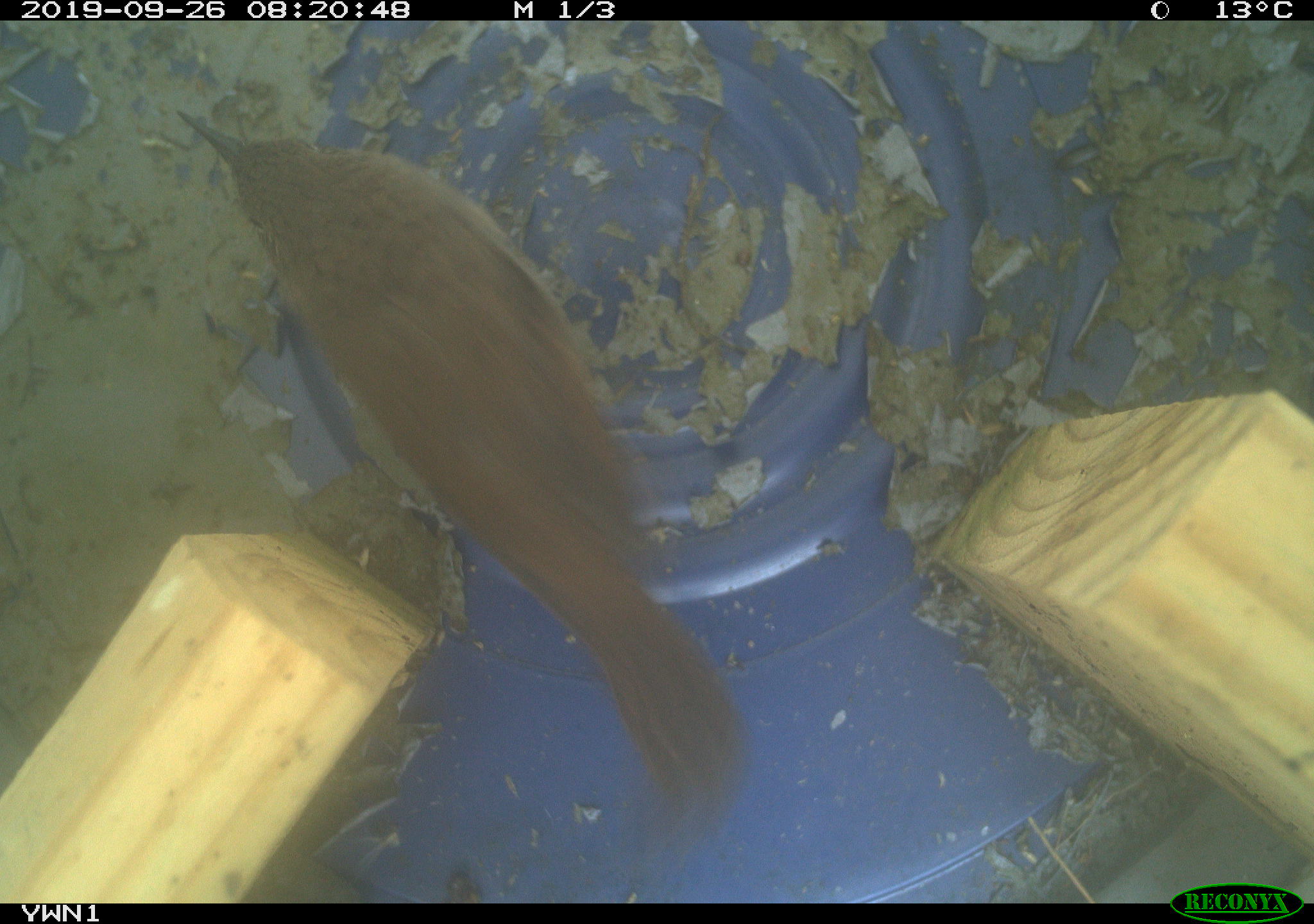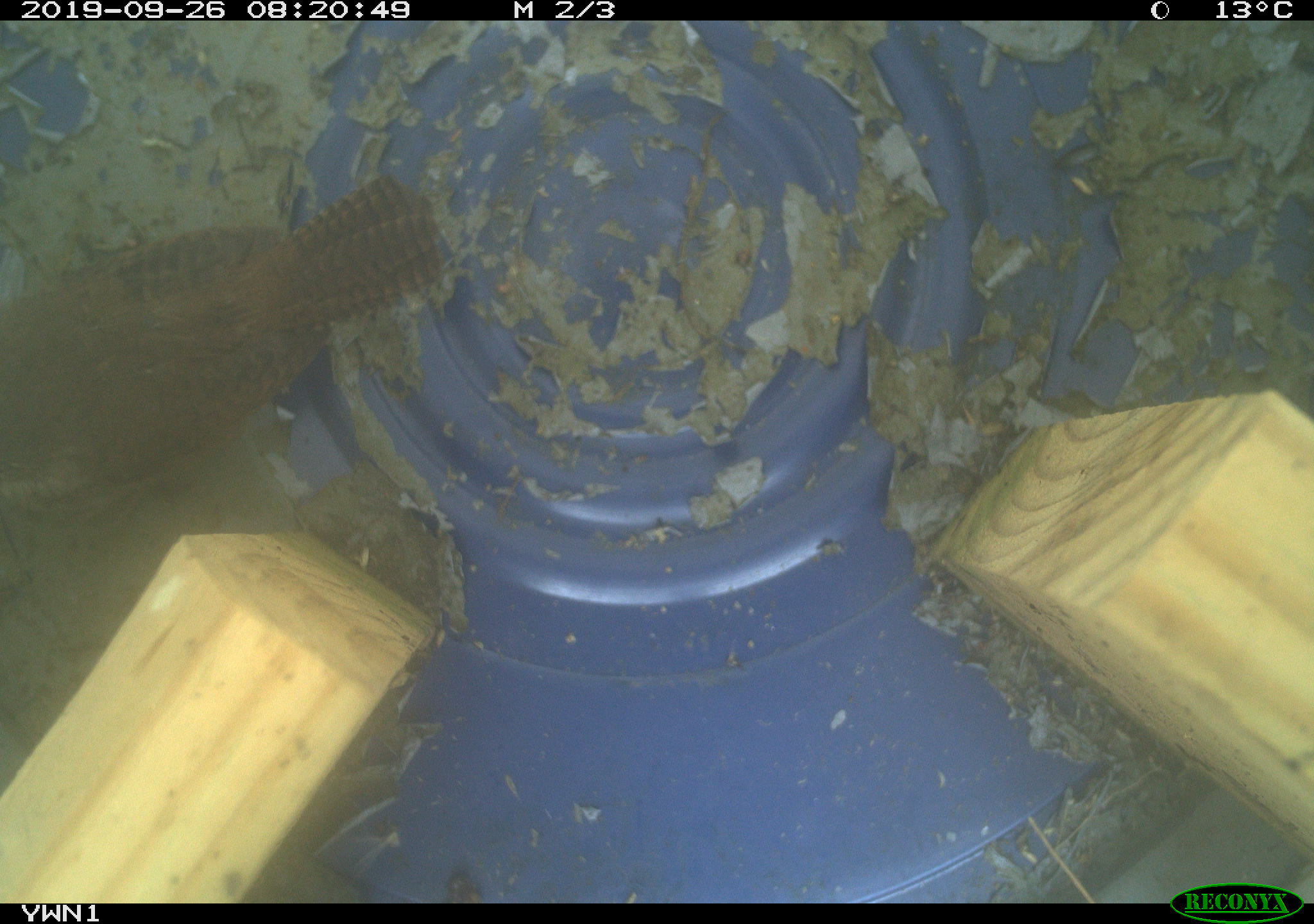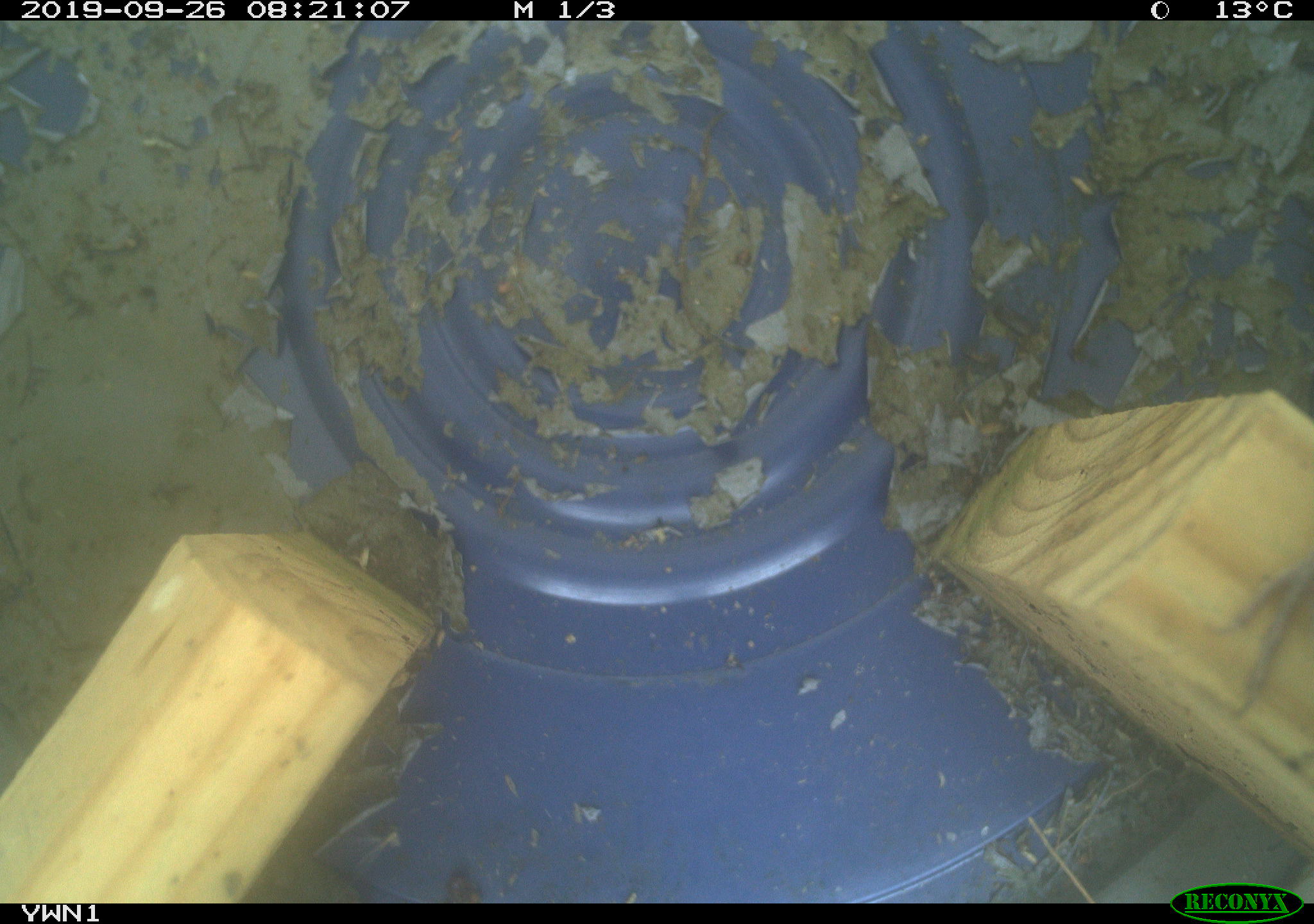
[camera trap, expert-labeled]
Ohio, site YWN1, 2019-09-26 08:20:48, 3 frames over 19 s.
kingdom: Animalia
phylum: Chordata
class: Aves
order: Passeriformes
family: Troglodytidae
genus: Troglodytes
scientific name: Troglodytes aedon aedon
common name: northern house wren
Northern house wren (Troglodytes aedon aedon).